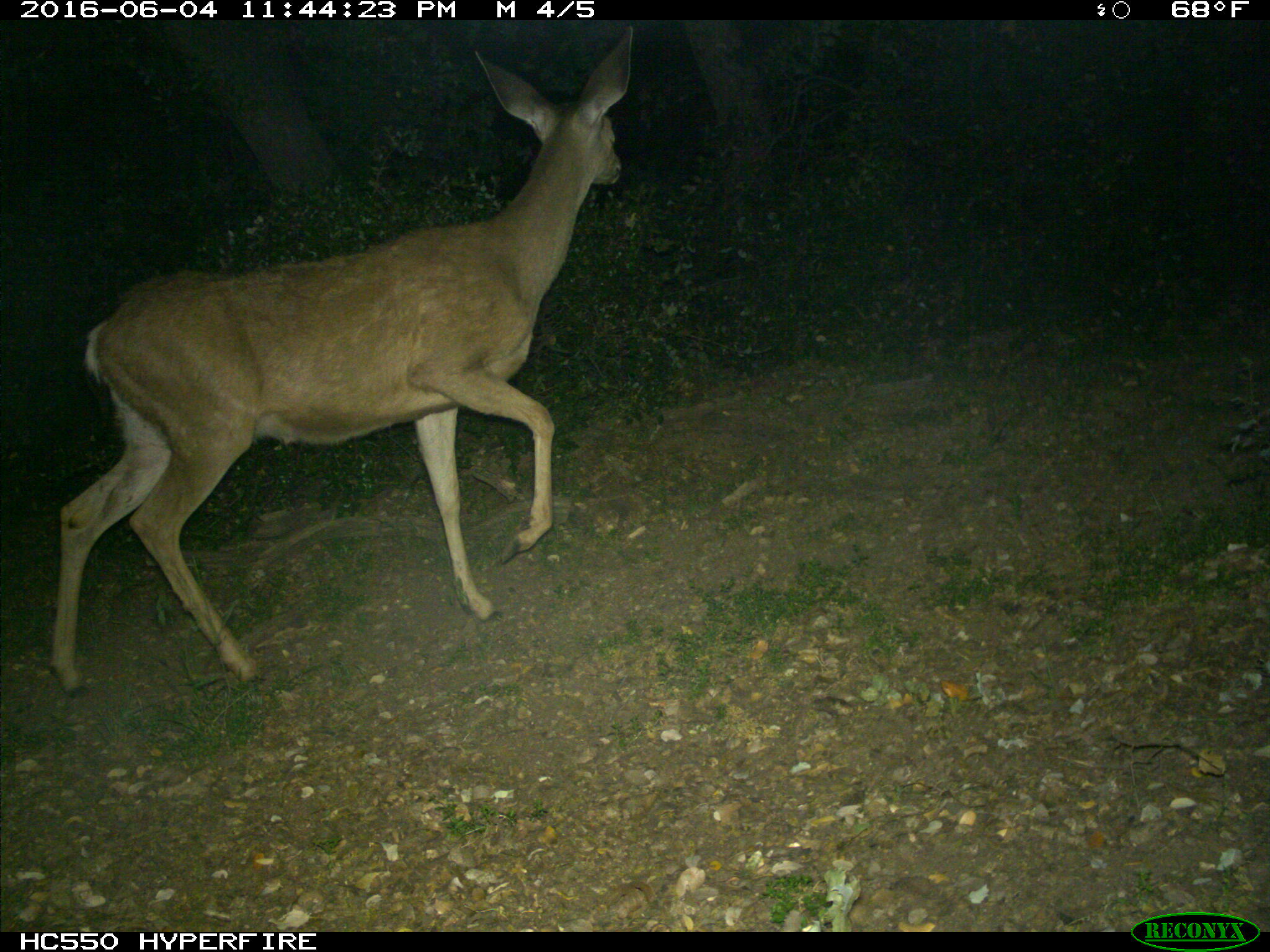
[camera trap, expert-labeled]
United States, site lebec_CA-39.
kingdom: Animalia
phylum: Chordata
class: Mammalia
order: Artiodactyla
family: Cervidae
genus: Odocoileus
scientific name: Odocoileus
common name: deer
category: unidentified deer